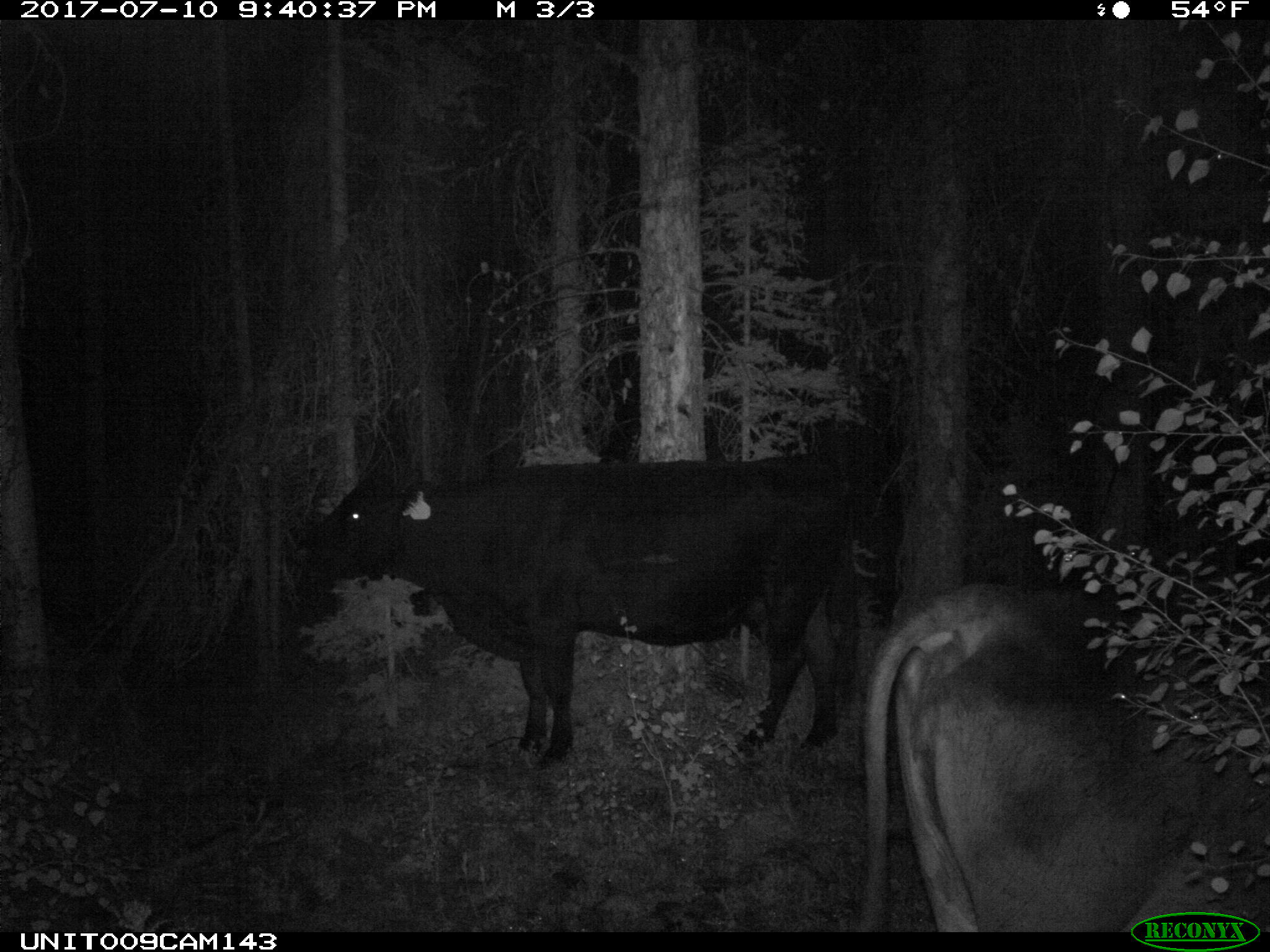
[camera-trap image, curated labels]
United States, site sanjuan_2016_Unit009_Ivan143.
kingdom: Animalia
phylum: Chordata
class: Mammalia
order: Artiodactyla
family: Bovidae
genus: Bos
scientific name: Bos taurus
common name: domestic cow